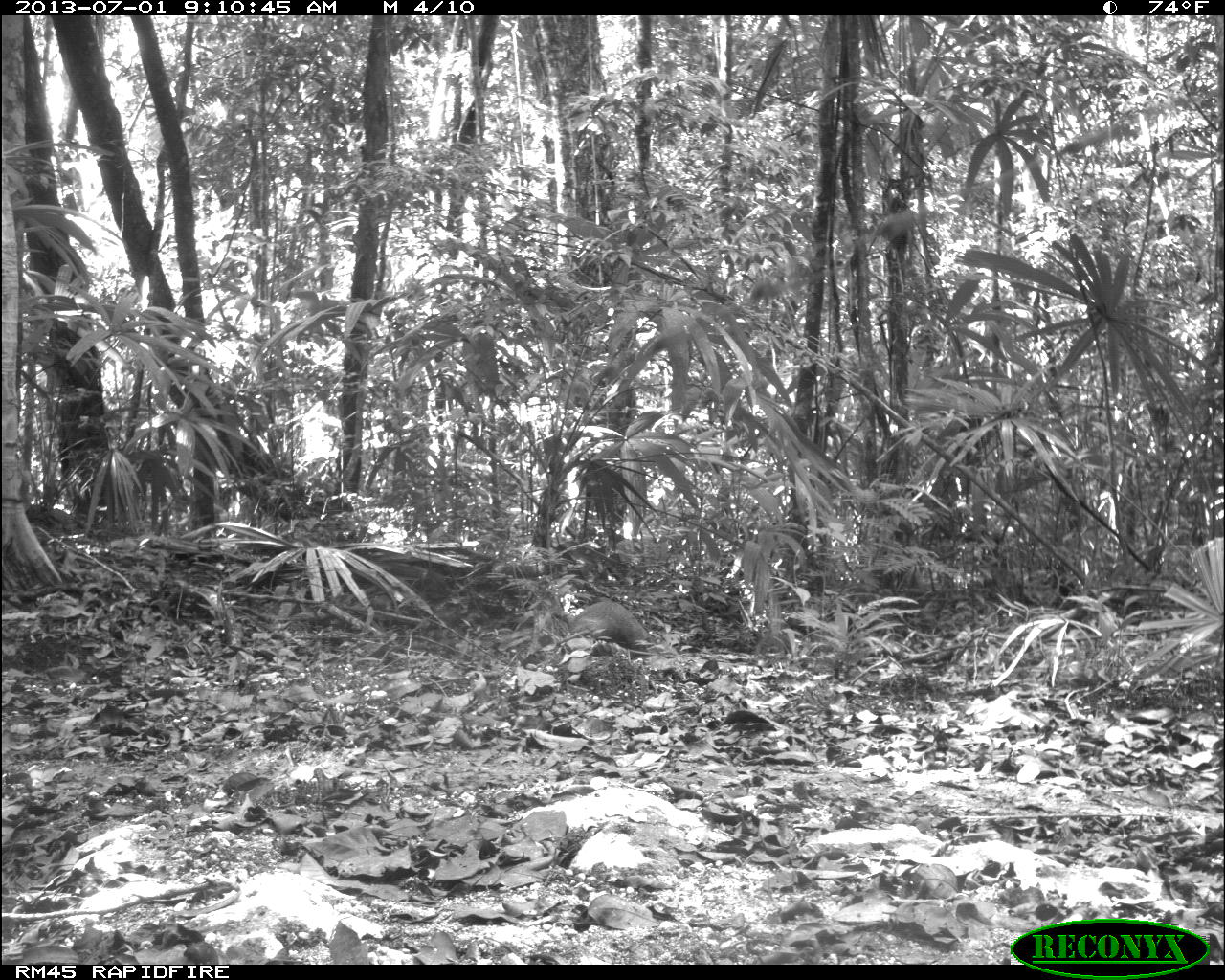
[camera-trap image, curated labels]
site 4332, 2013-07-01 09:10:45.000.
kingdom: Animalia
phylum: Chordata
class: Mammalia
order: Rodentia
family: Dasyproctidae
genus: Dasyprocta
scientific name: Dasyprocta punctata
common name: central american agouti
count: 1